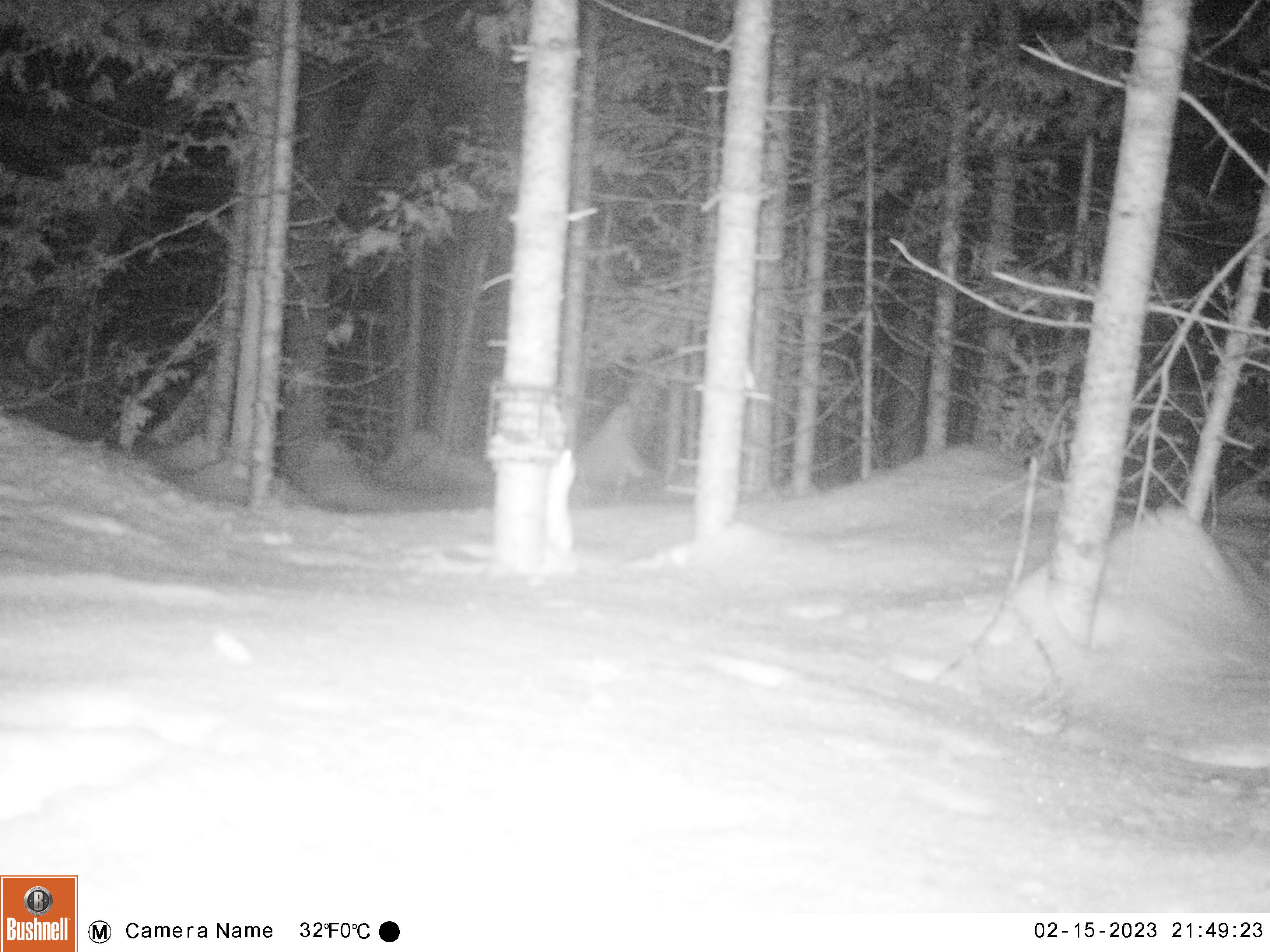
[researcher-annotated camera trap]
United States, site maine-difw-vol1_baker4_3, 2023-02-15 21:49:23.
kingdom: Animalia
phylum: Chordata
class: Mammalia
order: Carnivora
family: Mustelidae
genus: Mustela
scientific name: Mustela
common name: weasel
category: weasel sp.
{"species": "weasel sp. (weasel) (Mustela)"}